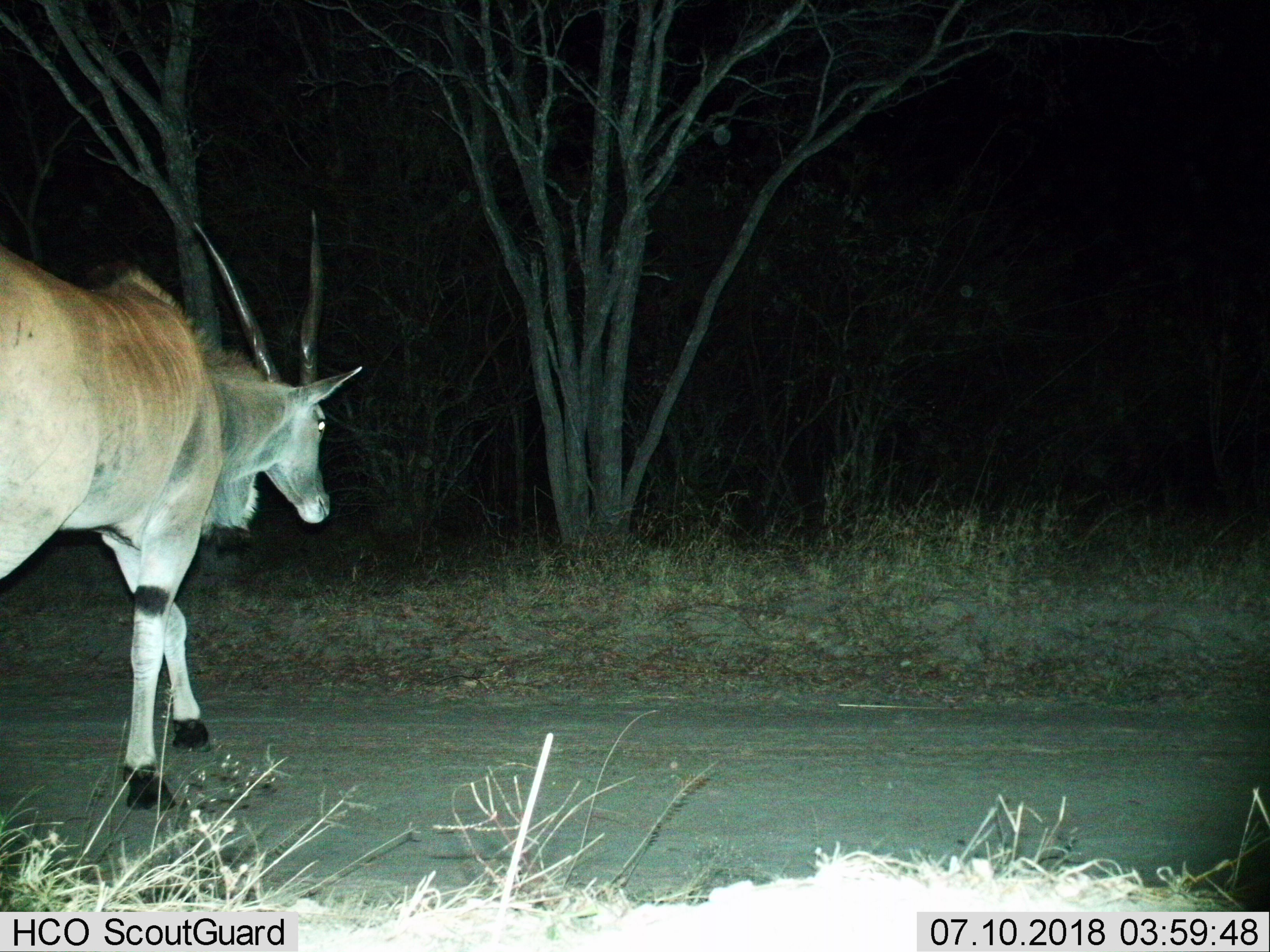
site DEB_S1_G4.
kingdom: Animalia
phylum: Chordata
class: Mammalia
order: Artiodactyla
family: Bovidae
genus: Tragelaphus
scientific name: Tragelaphus oryx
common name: eland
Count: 1.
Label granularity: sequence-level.